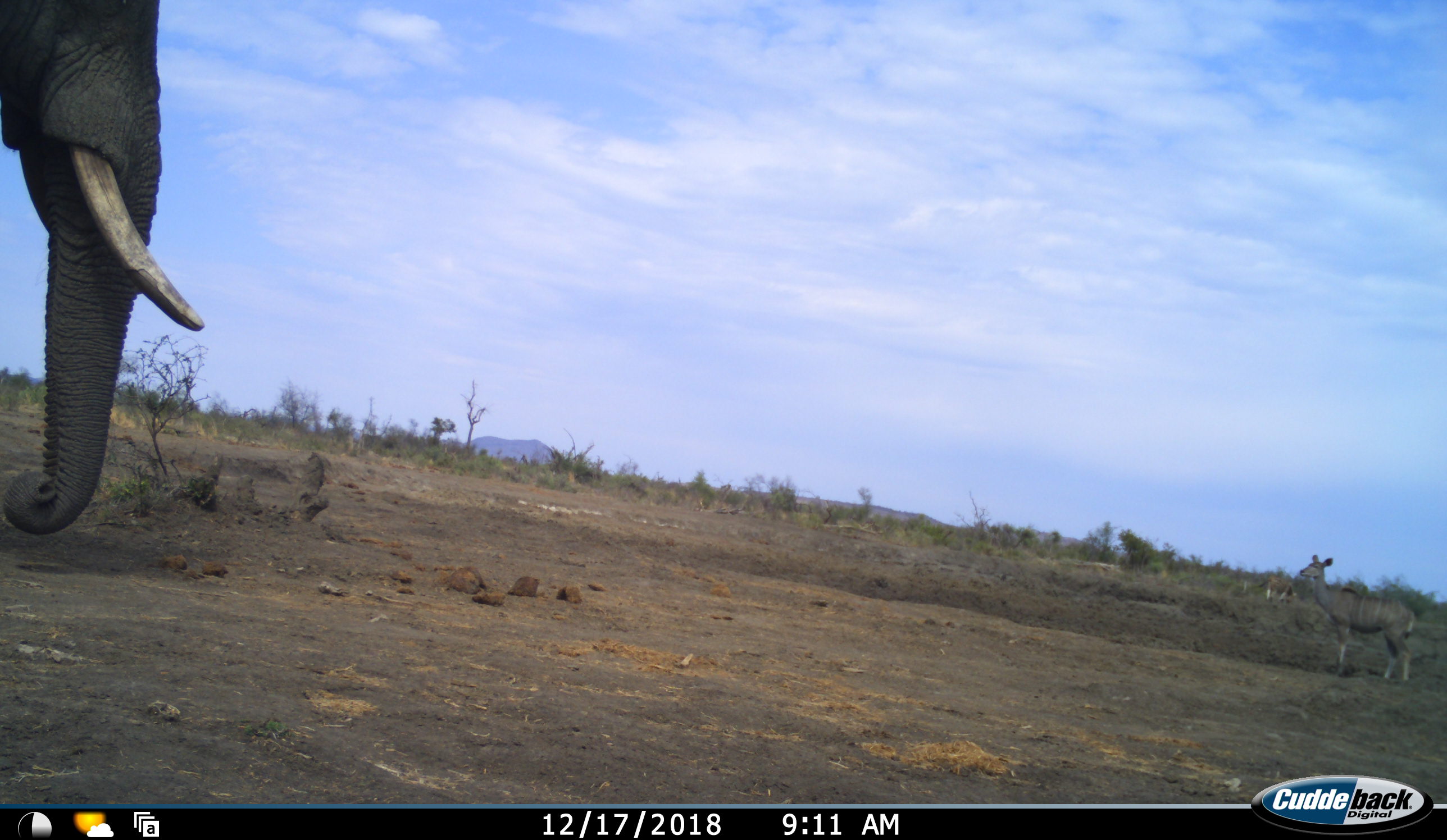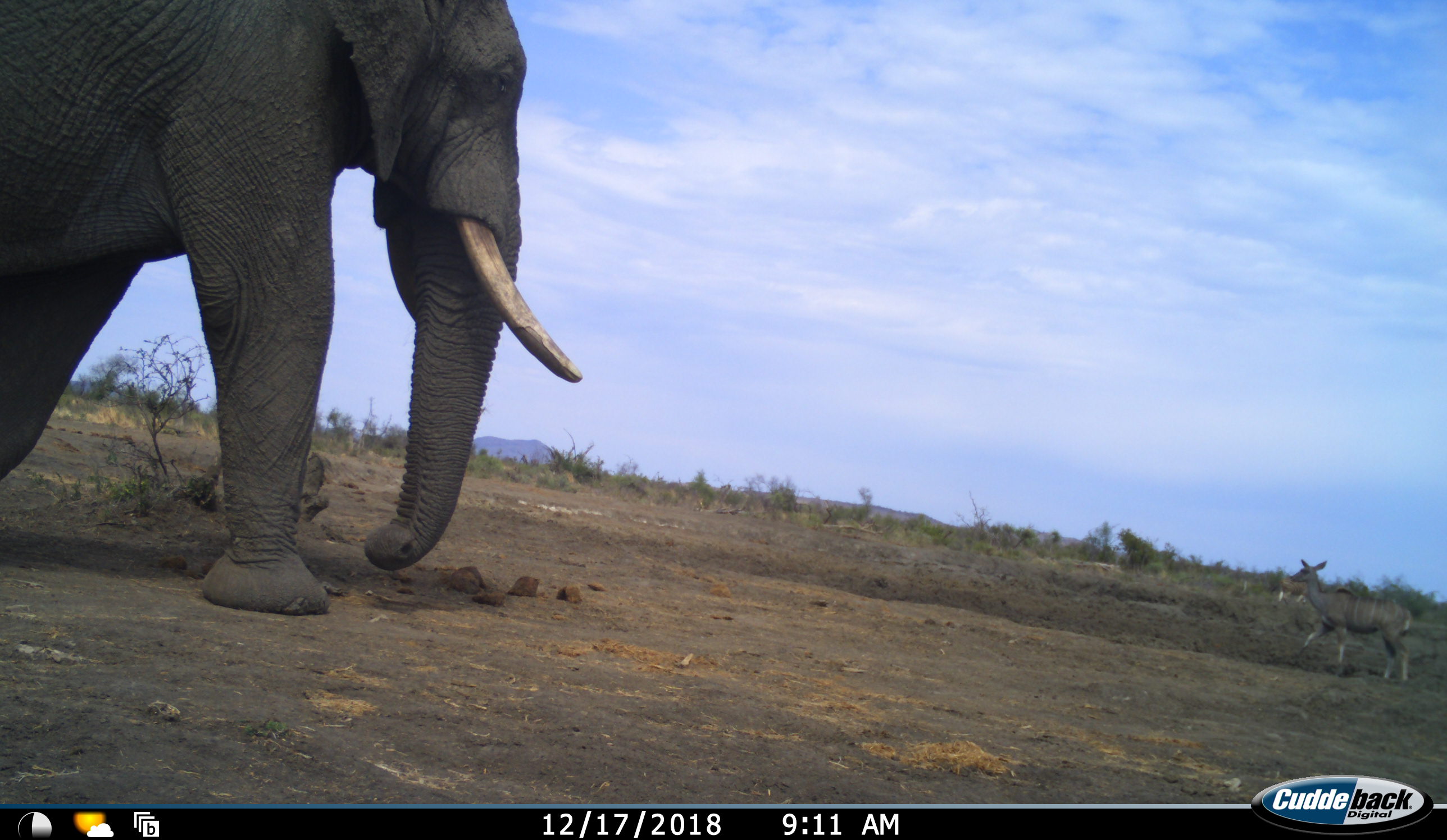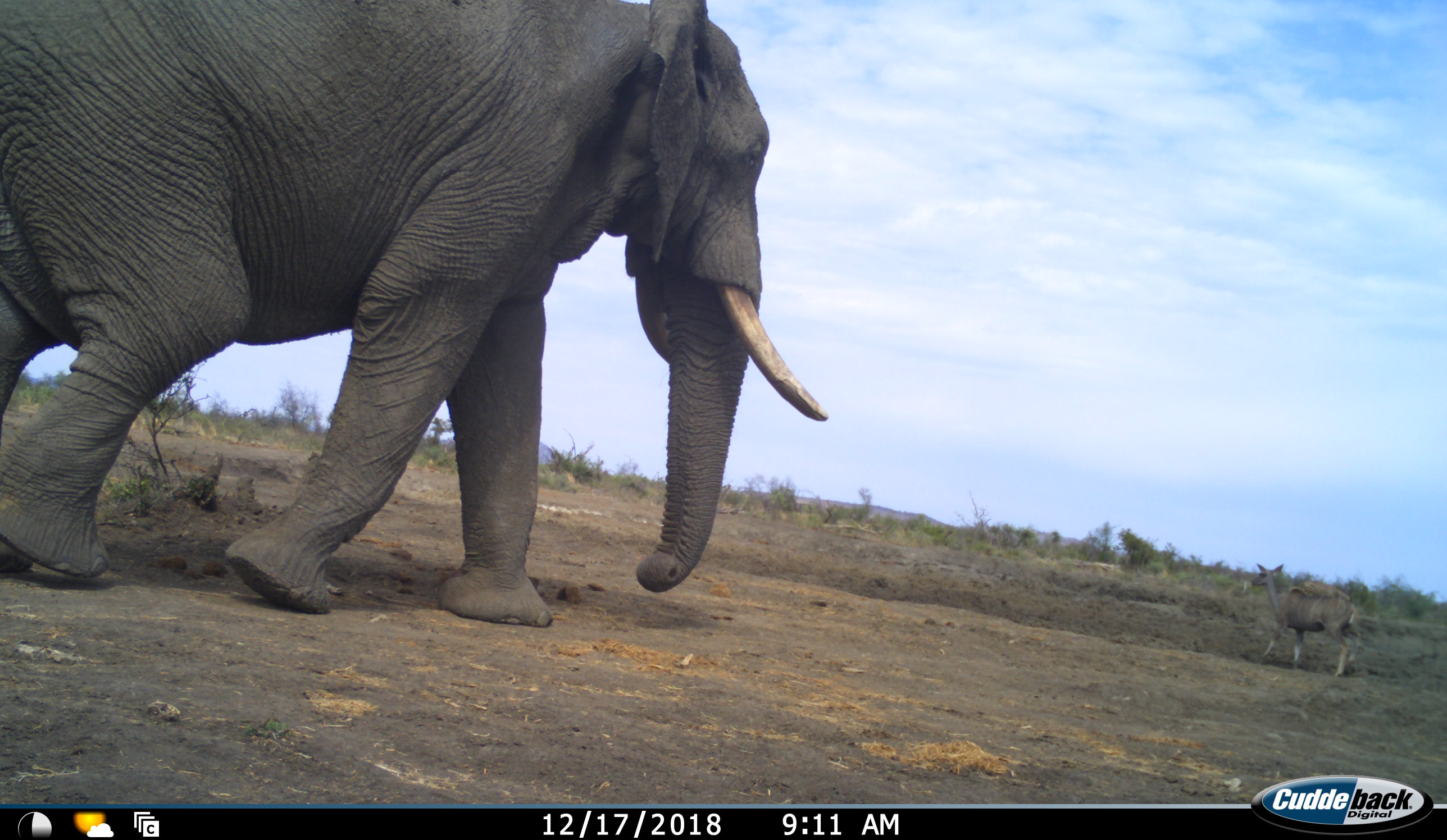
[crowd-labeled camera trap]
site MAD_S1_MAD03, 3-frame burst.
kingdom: Animalia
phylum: Chordata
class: Mammalia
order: Proboscidea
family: Elephantidae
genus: Loxodonta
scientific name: Loxodonta africana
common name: african bush elephant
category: elephant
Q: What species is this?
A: Elephant (african bush elephant) (Loxodonta africana).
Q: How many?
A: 1.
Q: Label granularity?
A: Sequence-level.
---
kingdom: Animalia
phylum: Chordata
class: Mammalia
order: Artiodactyla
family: Bovidae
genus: Tragelaphus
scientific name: Tragelaphus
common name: kudu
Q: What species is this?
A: Kudu (Tragelaphus).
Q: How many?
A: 1.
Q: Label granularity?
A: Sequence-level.